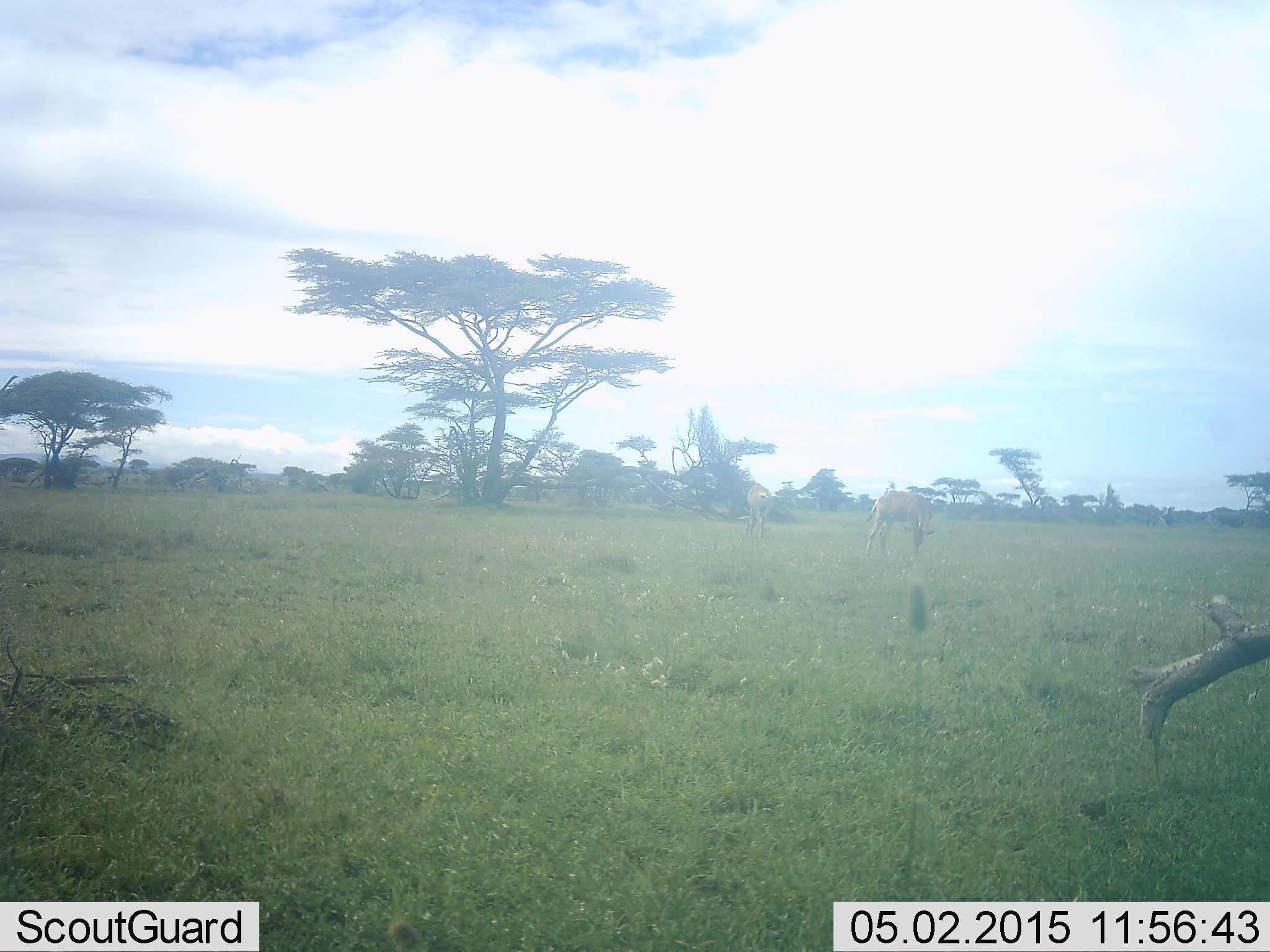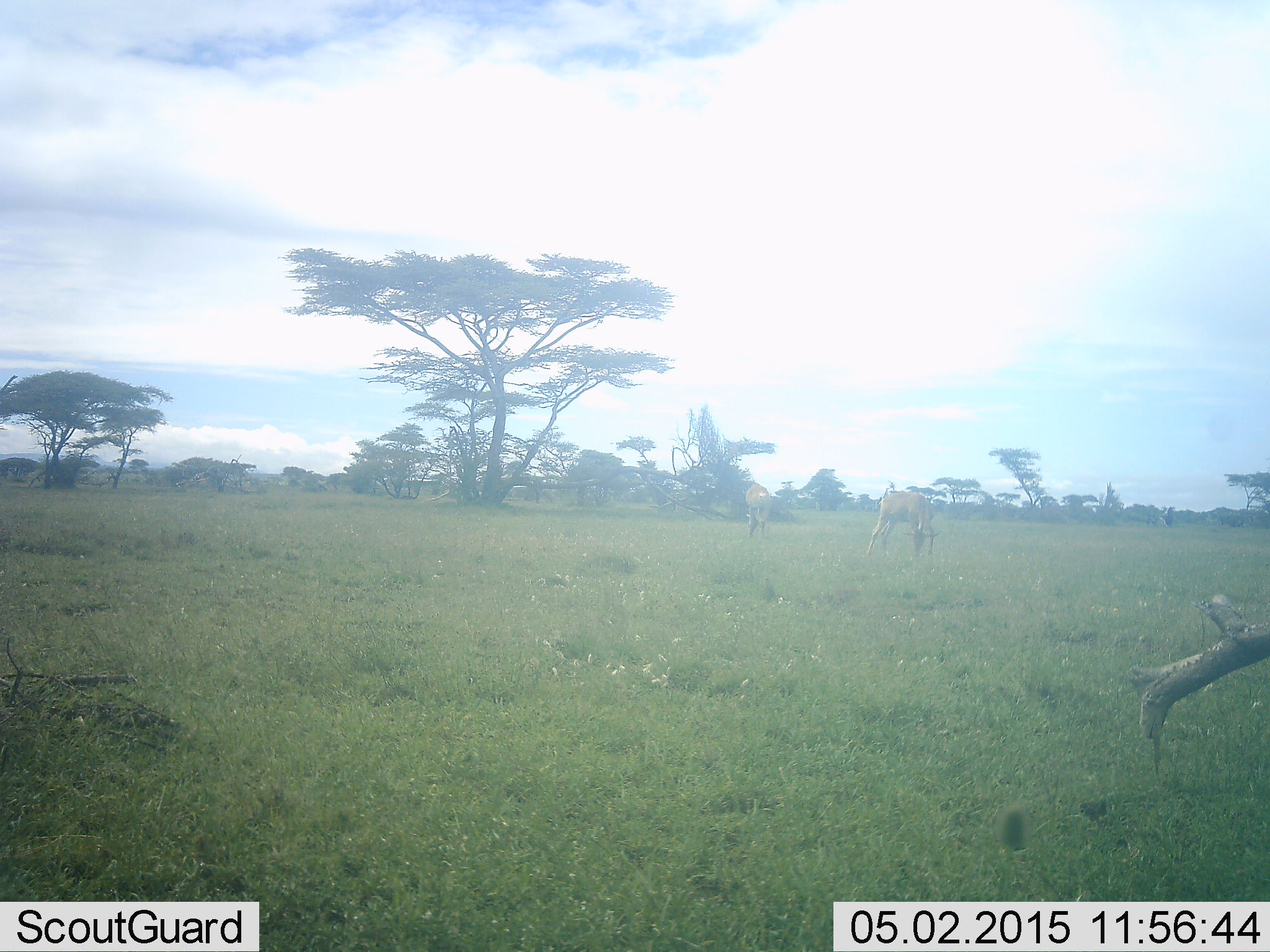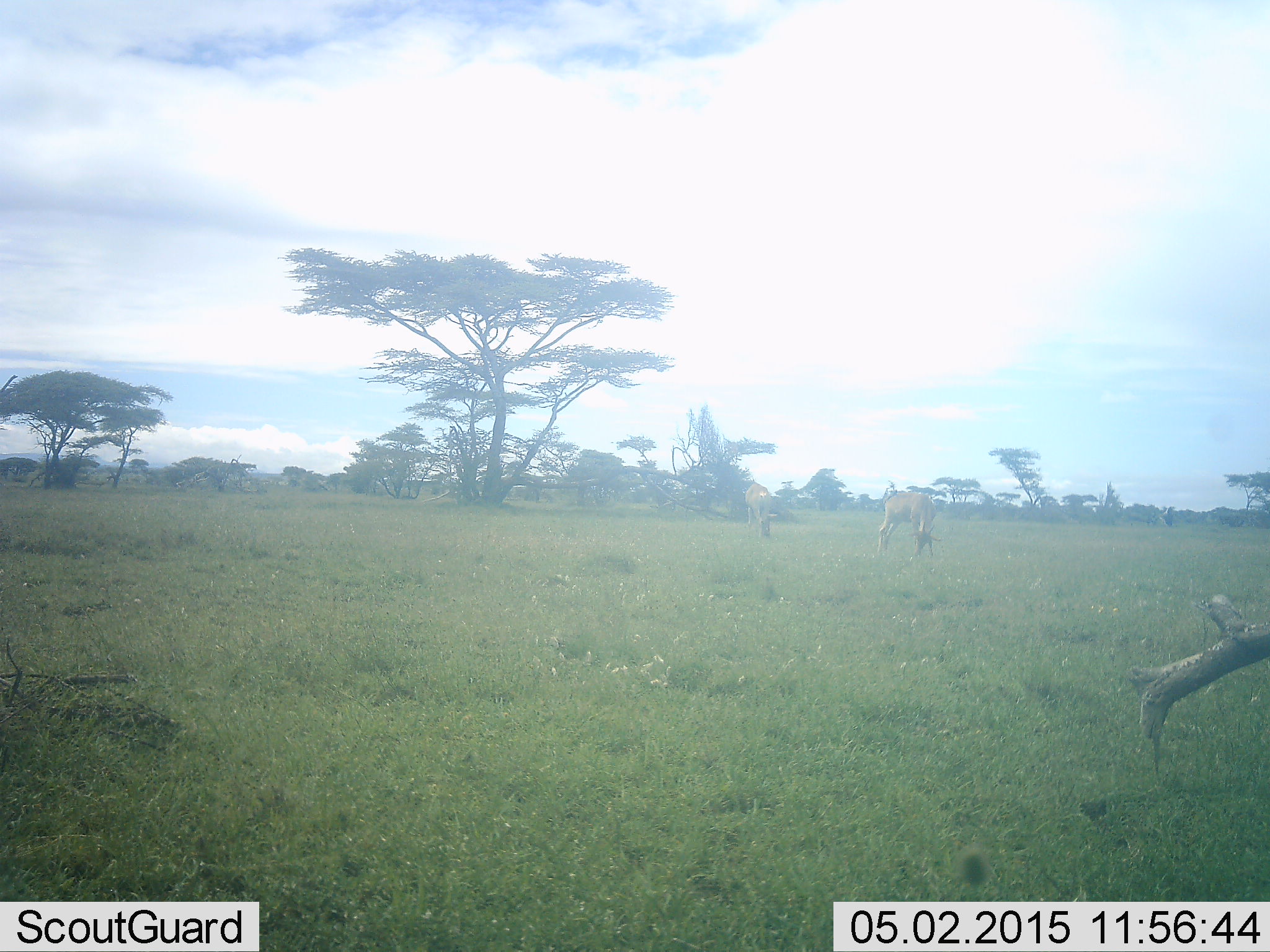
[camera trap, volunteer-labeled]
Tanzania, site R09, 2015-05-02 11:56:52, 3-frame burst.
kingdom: Animalia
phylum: Chordata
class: Mammalia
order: Artiodactyla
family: Bovidae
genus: Nanger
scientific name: Nanger granti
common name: grant's gazelle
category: gazellegrants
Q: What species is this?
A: Gazellegrants (grant's gazelle) (Nanger granti).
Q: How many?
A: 2.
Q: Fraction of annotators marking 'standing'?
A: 33%.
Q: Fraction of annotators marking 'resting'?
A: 0%.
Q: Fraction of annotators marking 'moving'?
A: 0%.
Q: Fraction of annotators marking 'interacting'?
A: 0%.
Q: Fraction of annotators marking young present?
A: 0%.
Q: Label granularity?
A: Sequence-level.